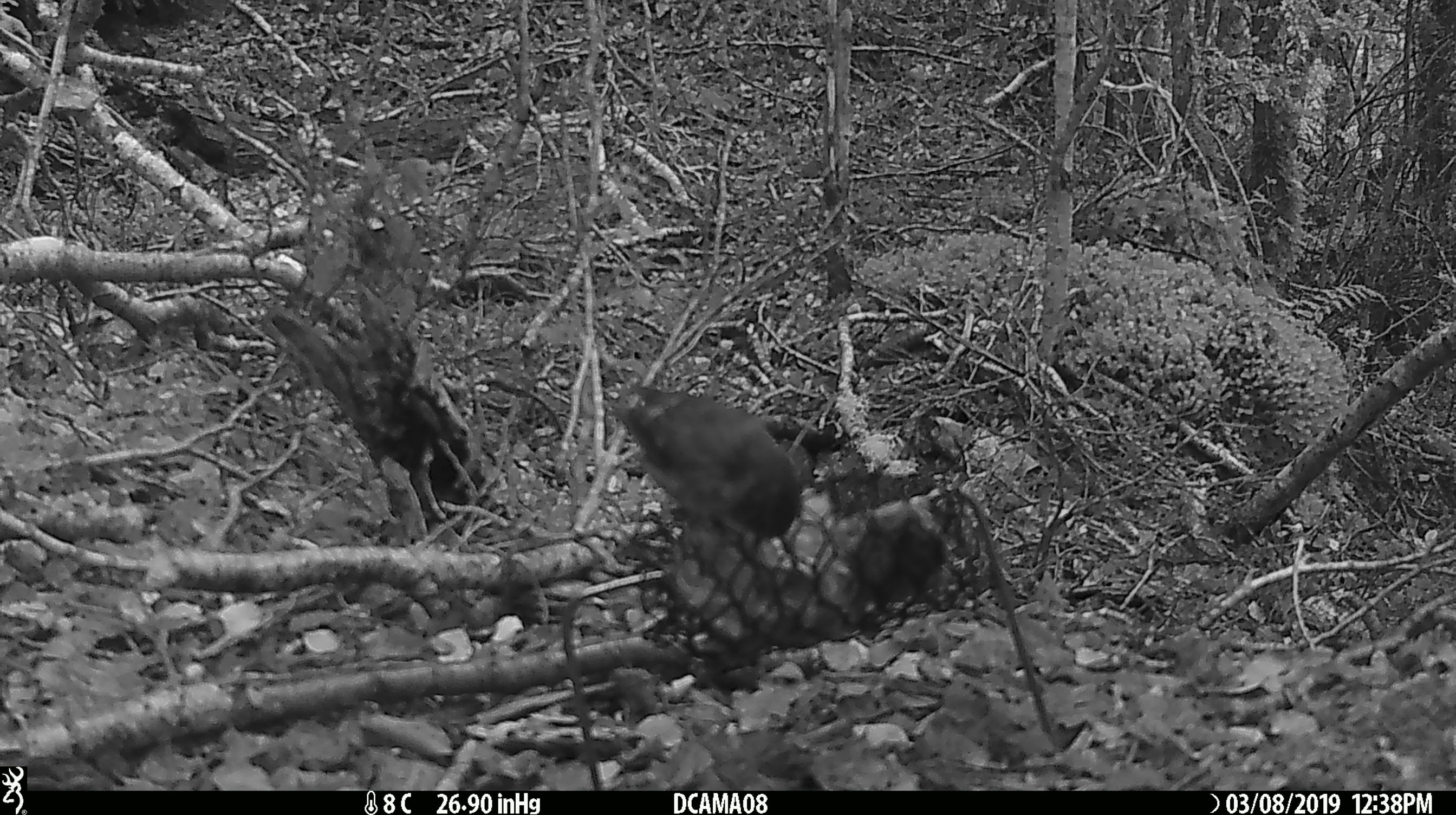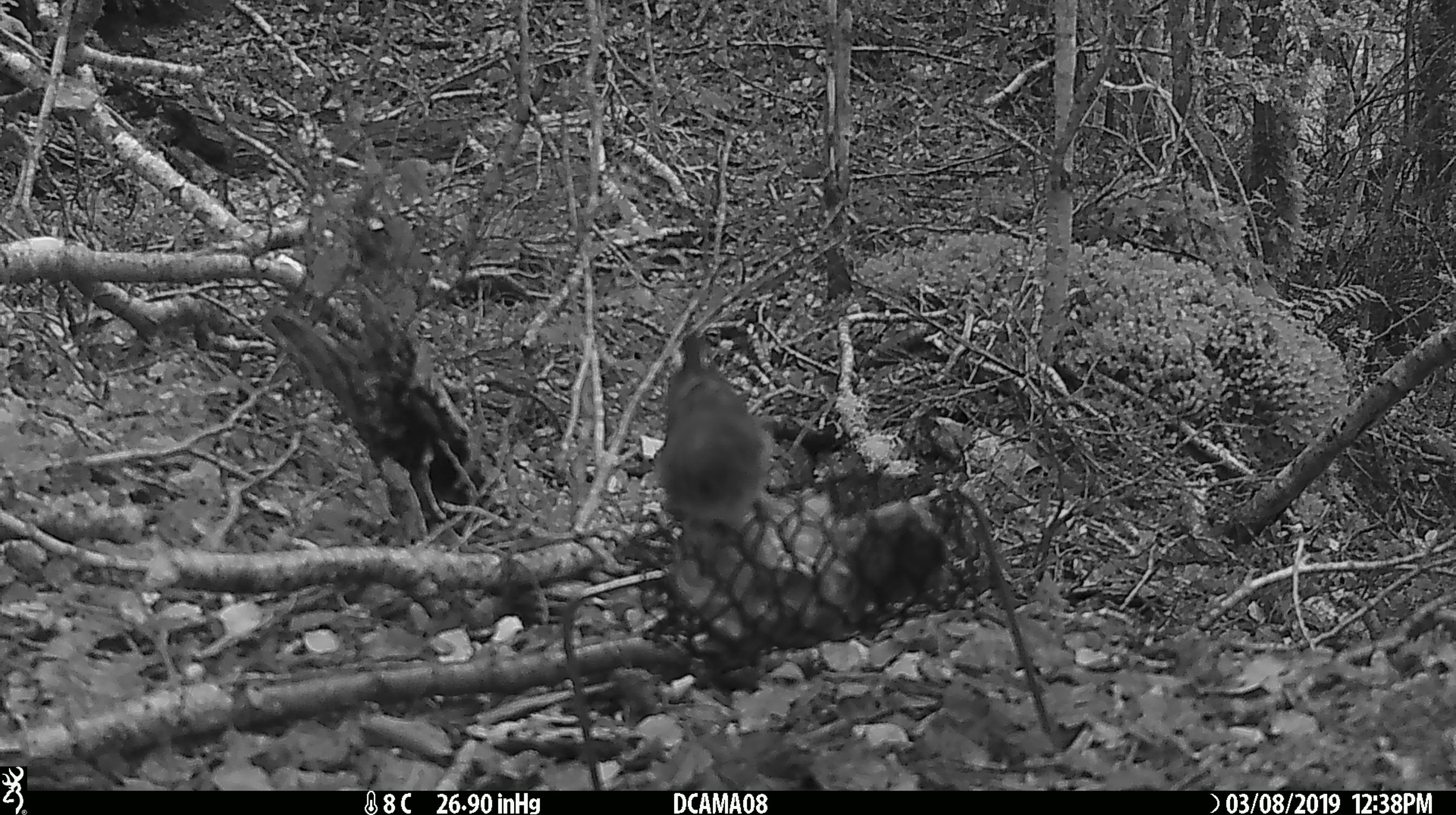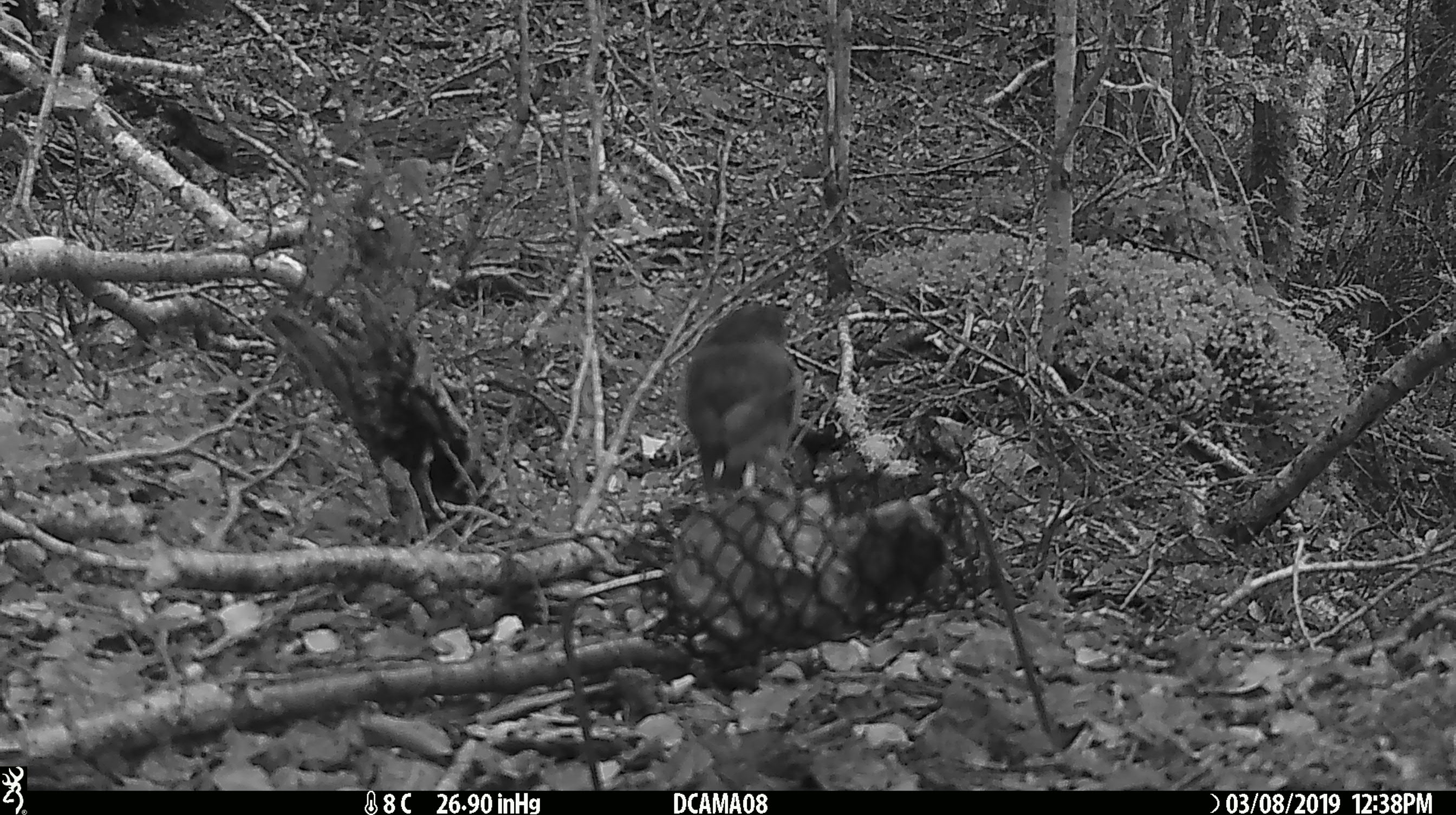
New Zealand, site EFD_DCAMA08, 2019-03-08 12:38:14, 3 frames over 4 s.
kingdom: Animalia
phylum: Chordata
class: Aves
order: Passeriformes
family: Petroicidae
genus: Petroica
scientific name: Petroica australis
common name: new zealand robin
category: robin